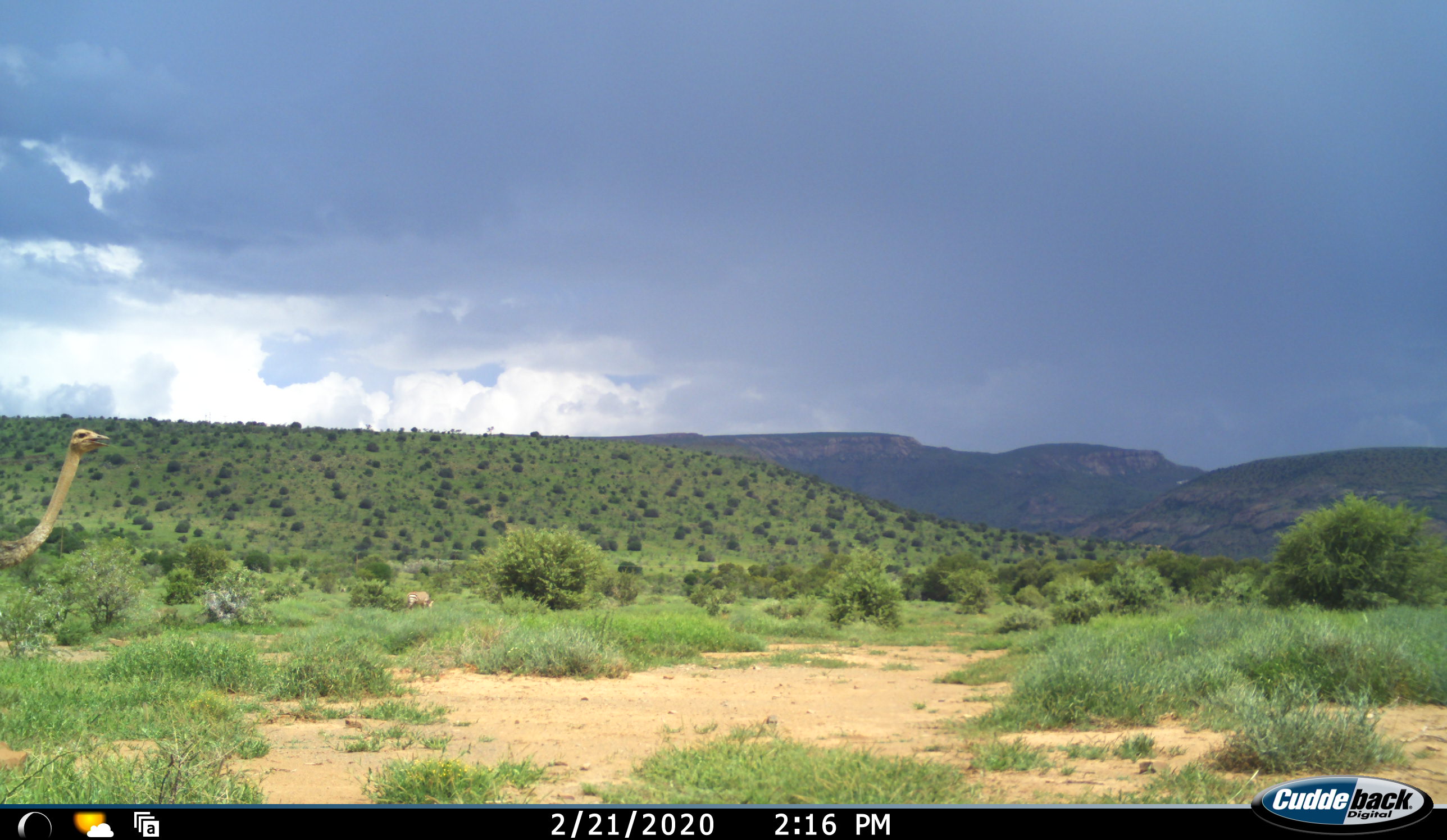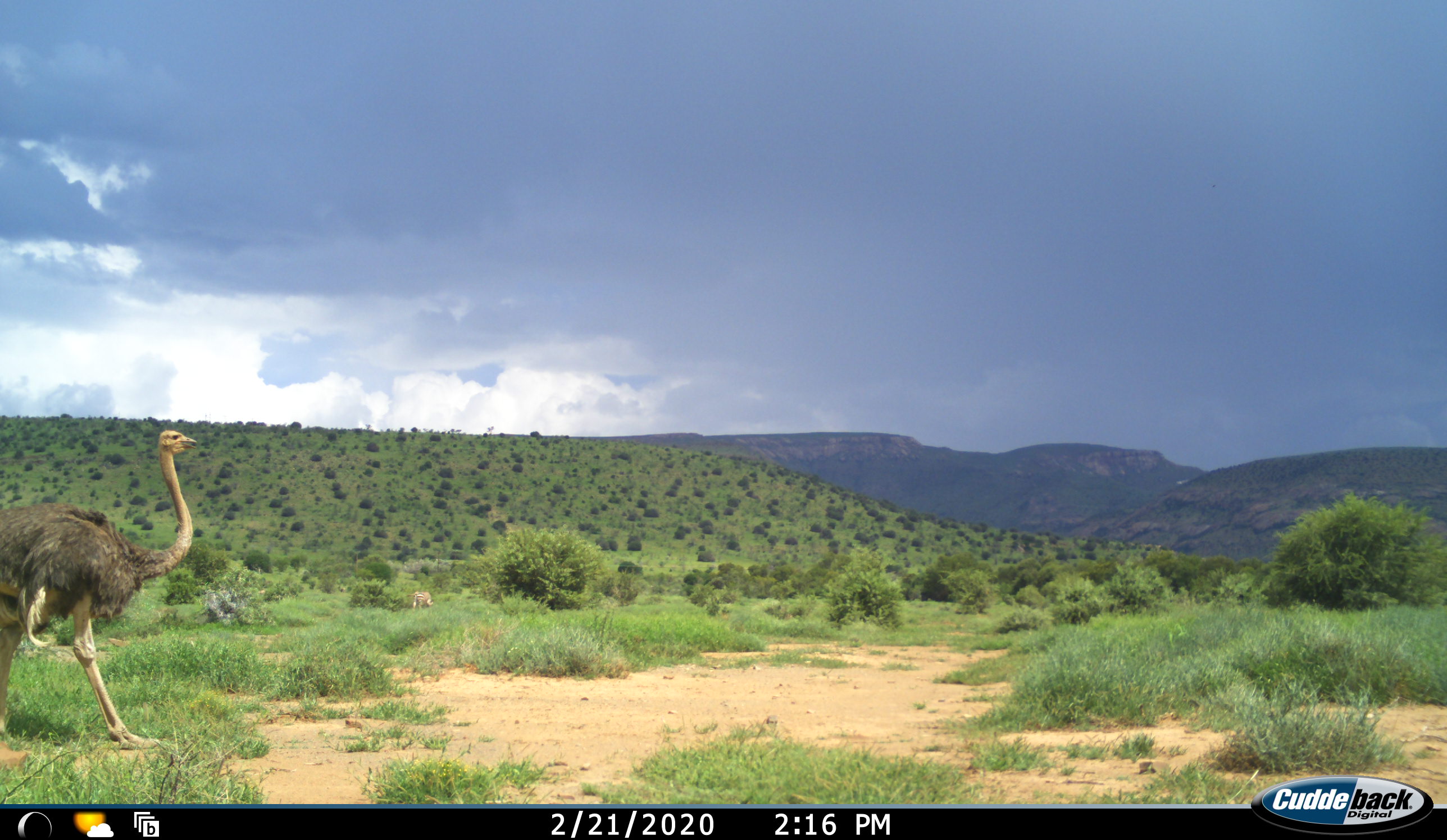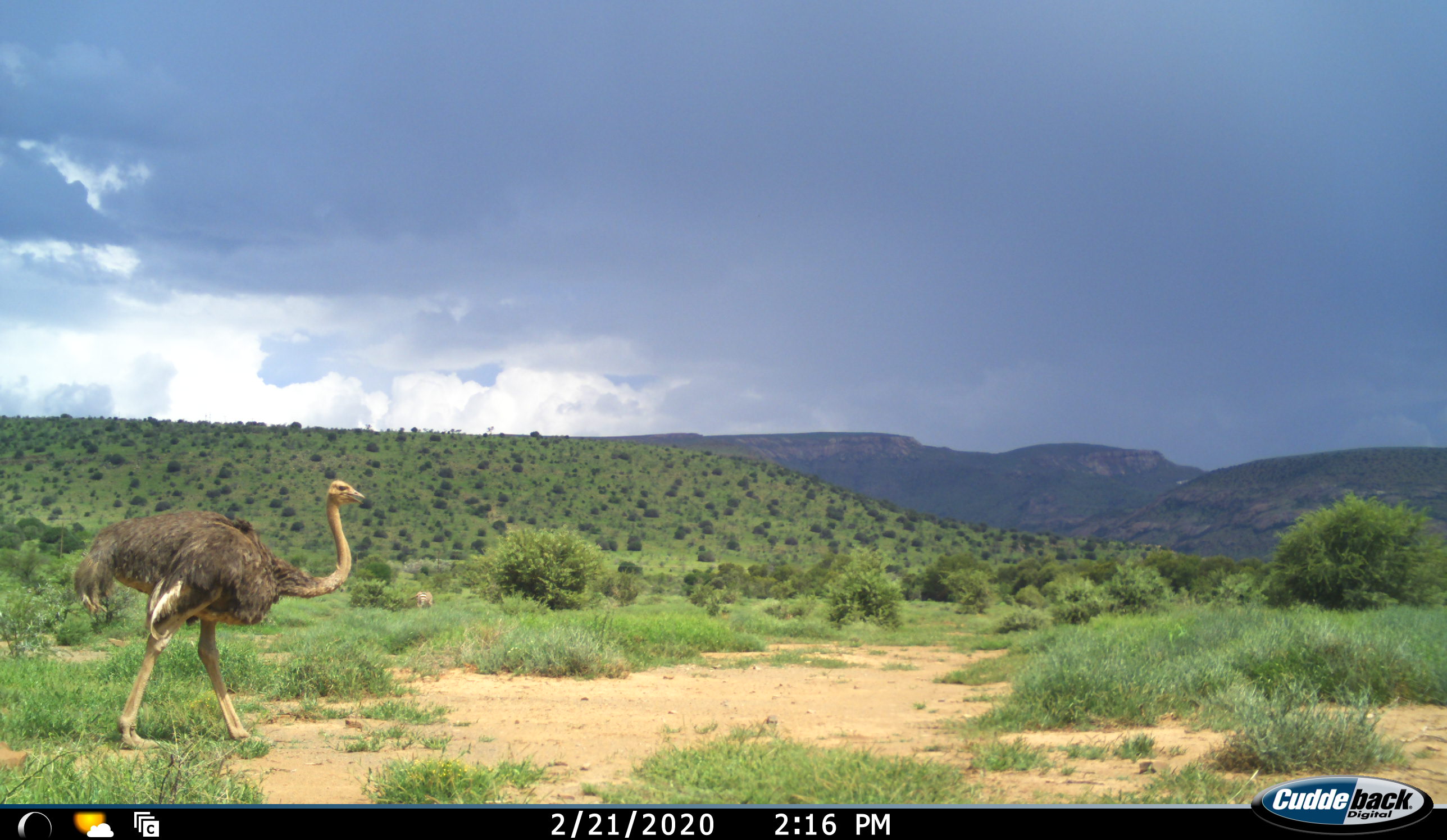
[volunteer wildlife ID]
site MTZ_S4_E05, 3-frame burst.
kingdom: Animalia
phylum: Chordata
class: Aves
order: Struthioniformes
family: Struthionidae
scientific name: Struthionidae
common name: ostrich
Ostrich (Struthionidae), count 1. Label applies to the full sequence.